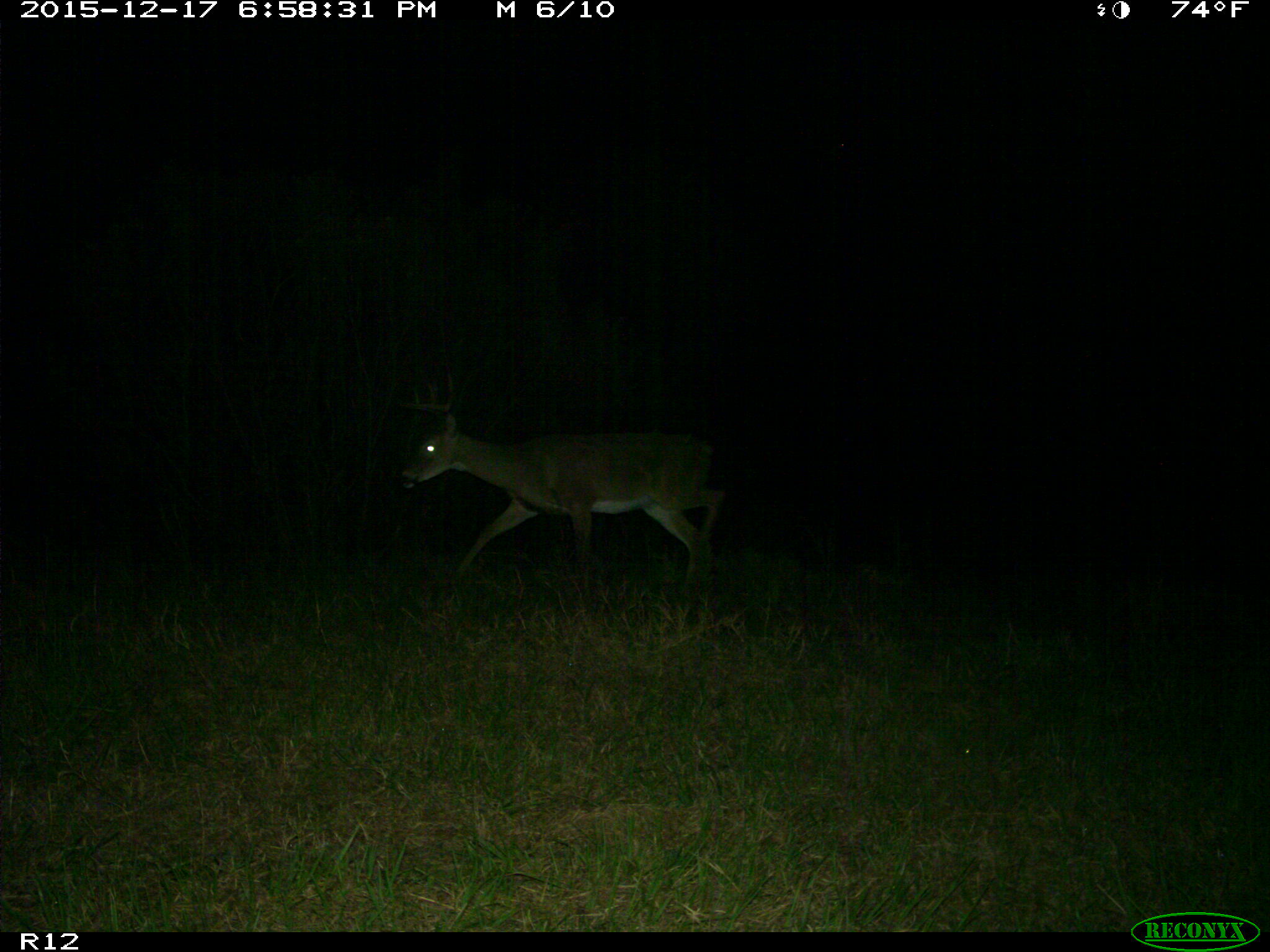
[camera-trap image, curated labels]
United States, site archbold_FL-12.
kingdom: Animalia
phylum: Chordata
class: Mammalia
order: Artiodactyla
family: Cervidae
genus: Odocoileus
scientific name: Odocoileus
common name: deer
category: unidentified deer